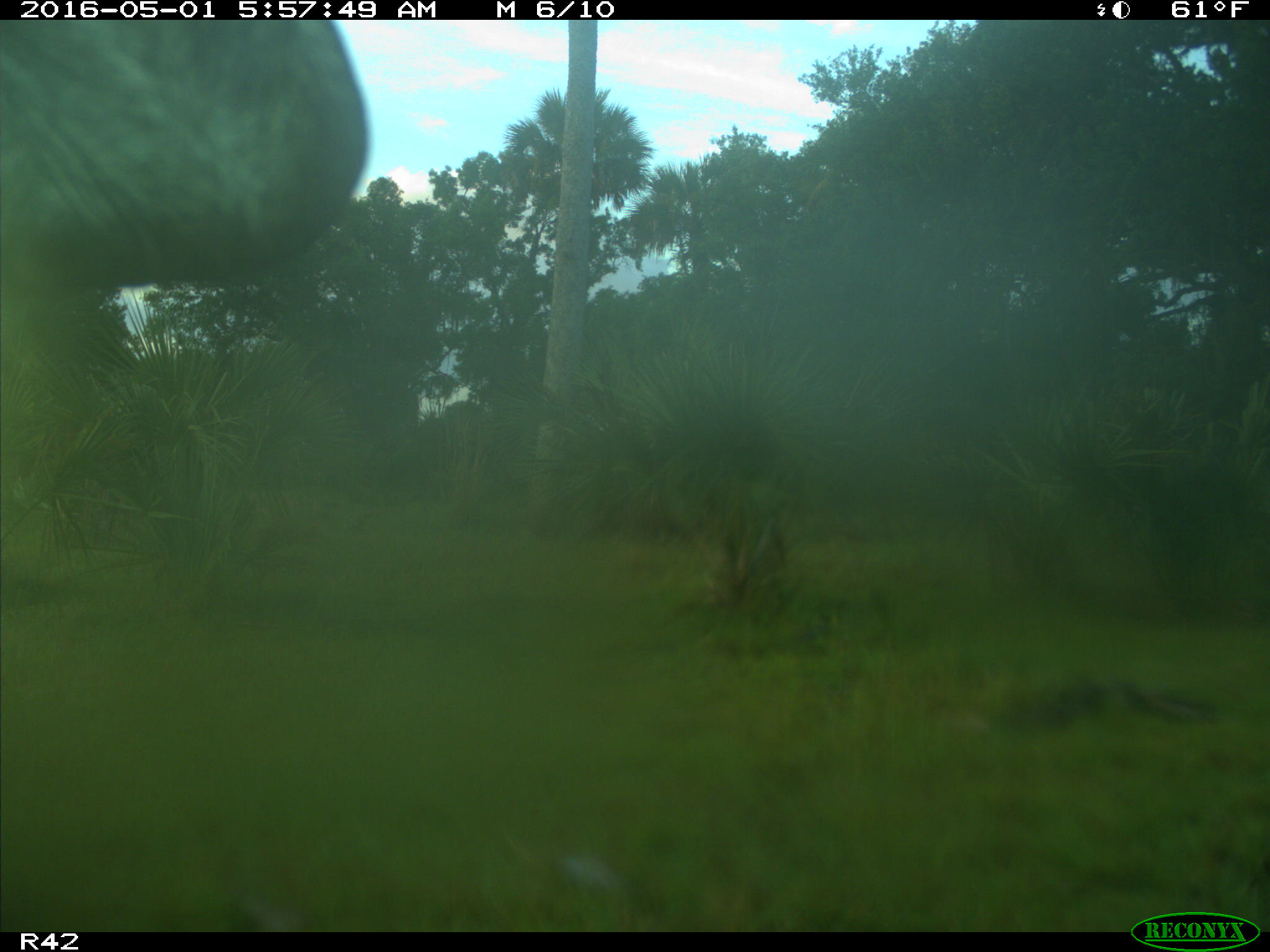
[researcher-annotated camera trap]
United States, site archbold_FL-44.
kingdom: Animalia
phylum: Chordata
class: Mammalia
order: Artiodactyla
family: Bovidae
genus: Bos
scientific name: Bos taurus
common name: domestic cow